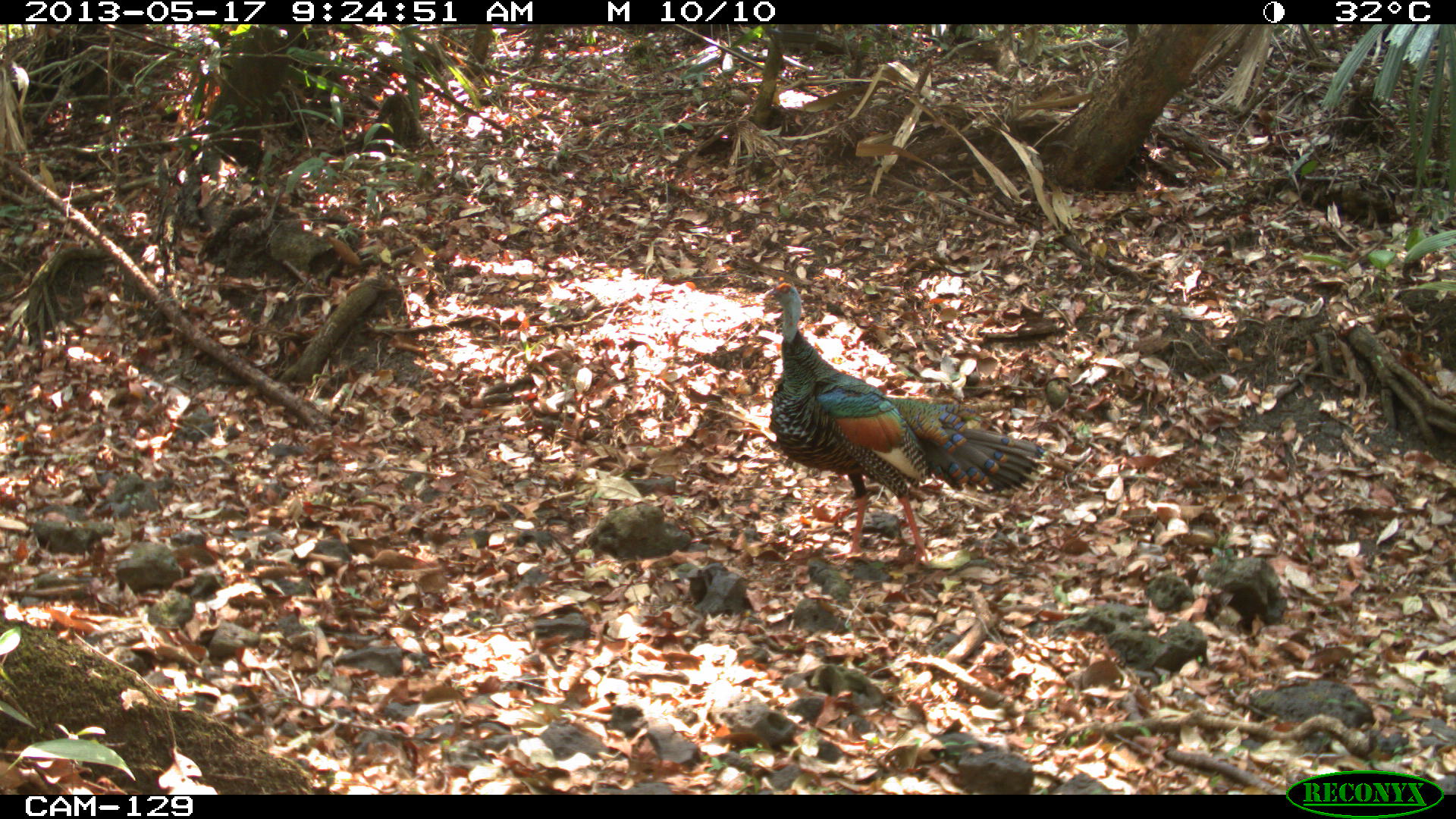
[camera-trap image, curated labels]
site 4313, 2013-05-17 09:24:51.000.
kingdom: Animalia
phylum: Chordata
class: Aves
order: Galliformes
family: Phasianidae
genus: Meleagris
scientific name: Meleagris ocellata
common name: ocellated turkey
Meleagris ocellata (ocellated turkey), count 1, sex male.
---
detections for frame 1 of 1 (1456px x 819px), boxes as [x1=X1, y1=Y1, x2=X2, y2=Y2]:
meleagris ocellata: [x1=759, y1=282, x2=1046, y2=569]